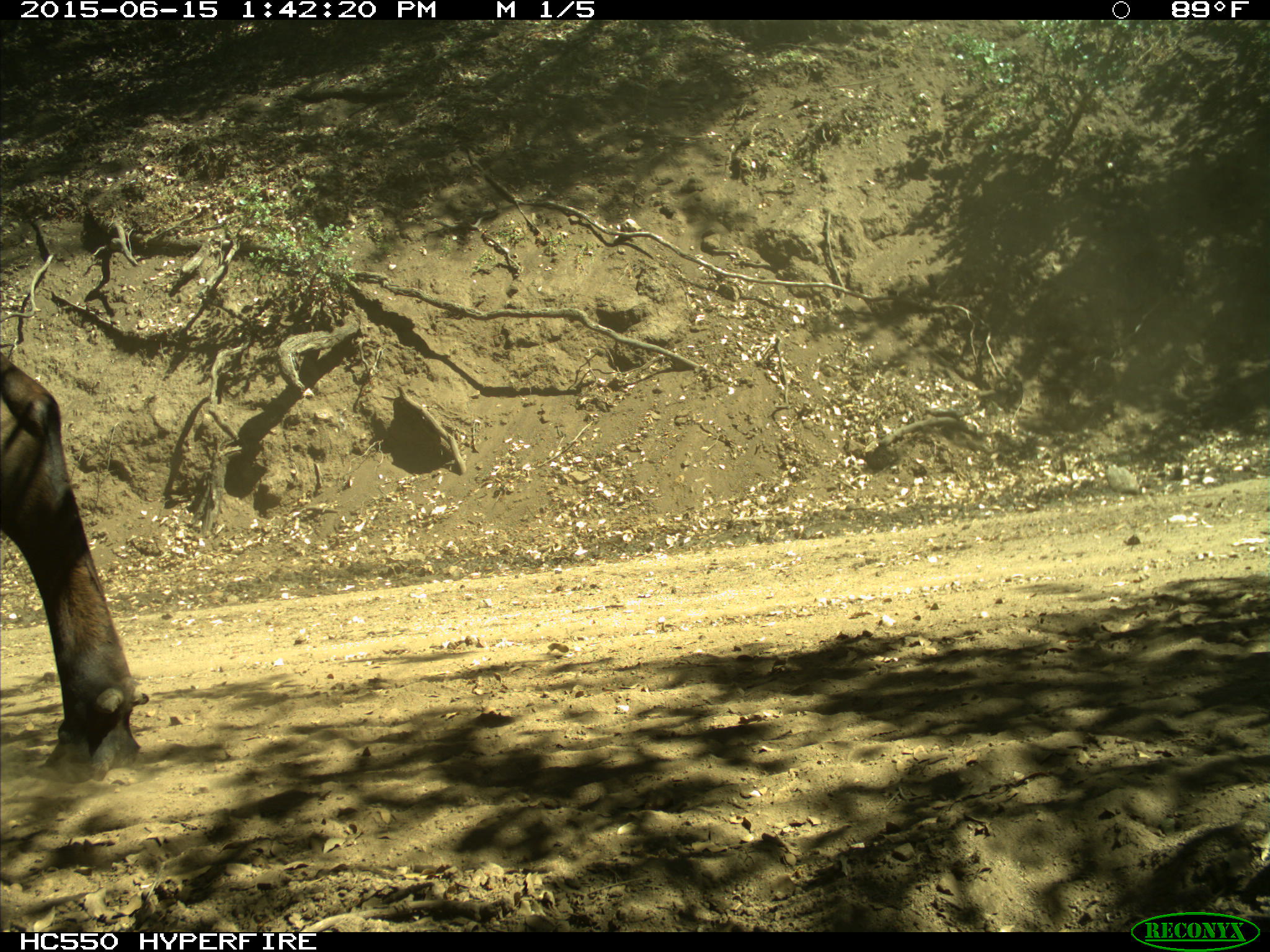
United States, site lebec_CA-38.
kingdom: Animalia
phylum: Chordata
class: Mammalia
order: Artiodactyla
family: Bovidae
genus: Bos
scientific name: Bos taurus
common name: domestic cow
Bos taurus (domestic cow).